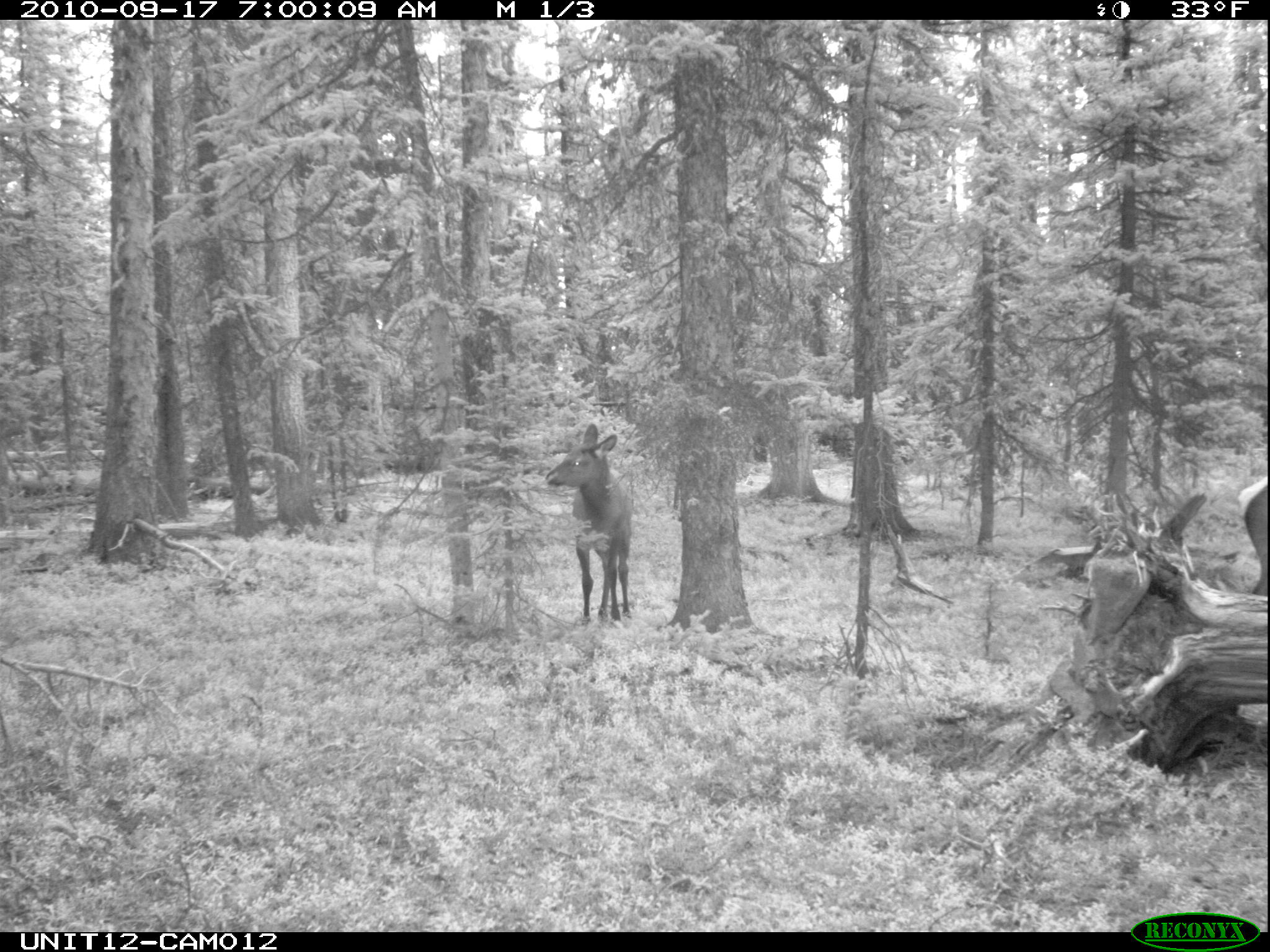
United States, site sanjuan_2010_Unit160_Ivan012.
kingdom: Animalia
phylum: Chordata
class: Mammalia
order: Artiodactyla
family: Cervidae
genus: Cervus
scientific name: Cervus elaphus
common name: red deer